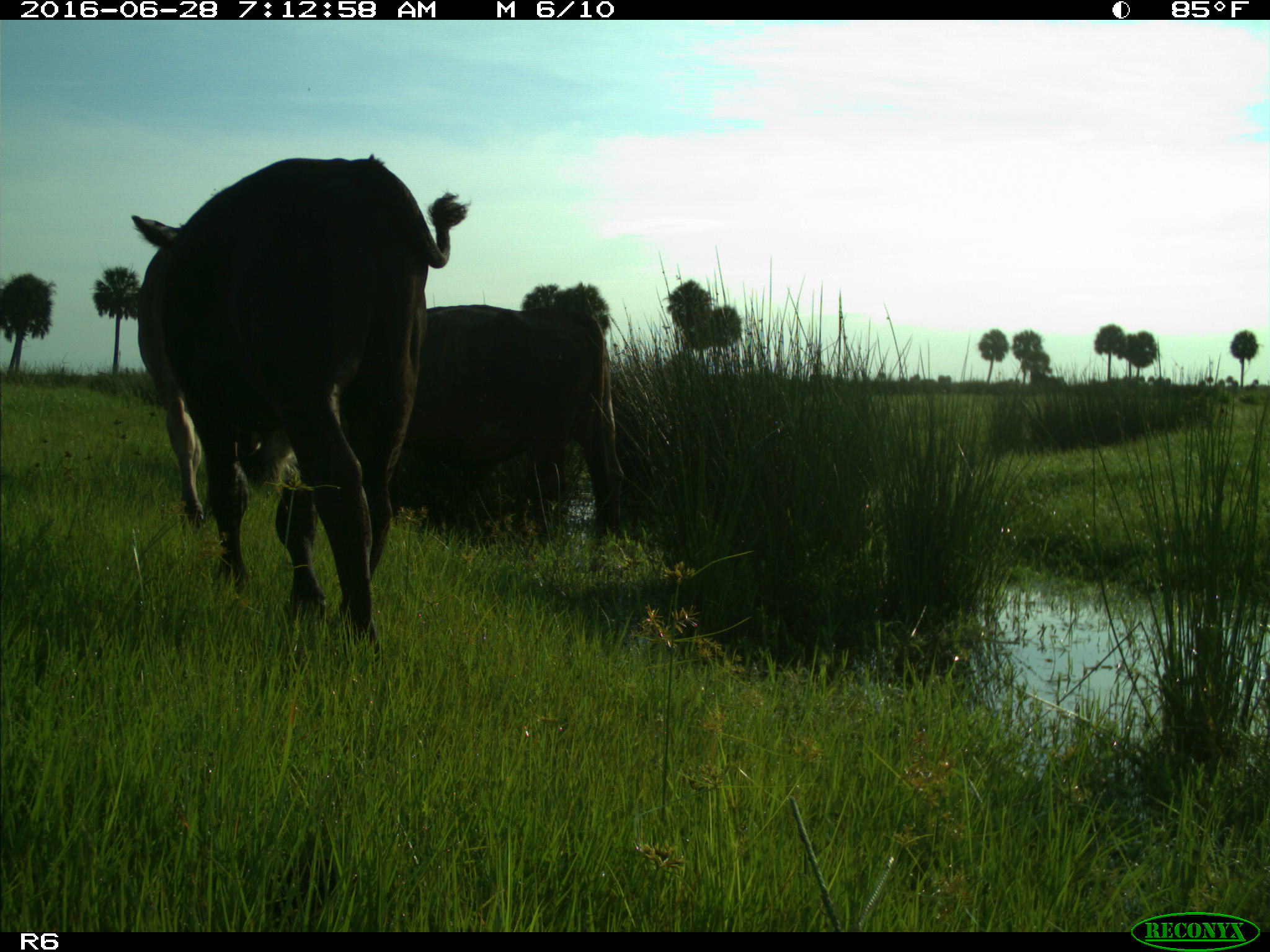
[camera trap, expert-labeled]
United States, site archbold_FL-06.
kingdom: Animalia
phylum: Chordata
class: Mammalia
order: Artiodactyla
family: Bovidae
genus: Bos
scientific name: Bos taurus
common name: domestic cow